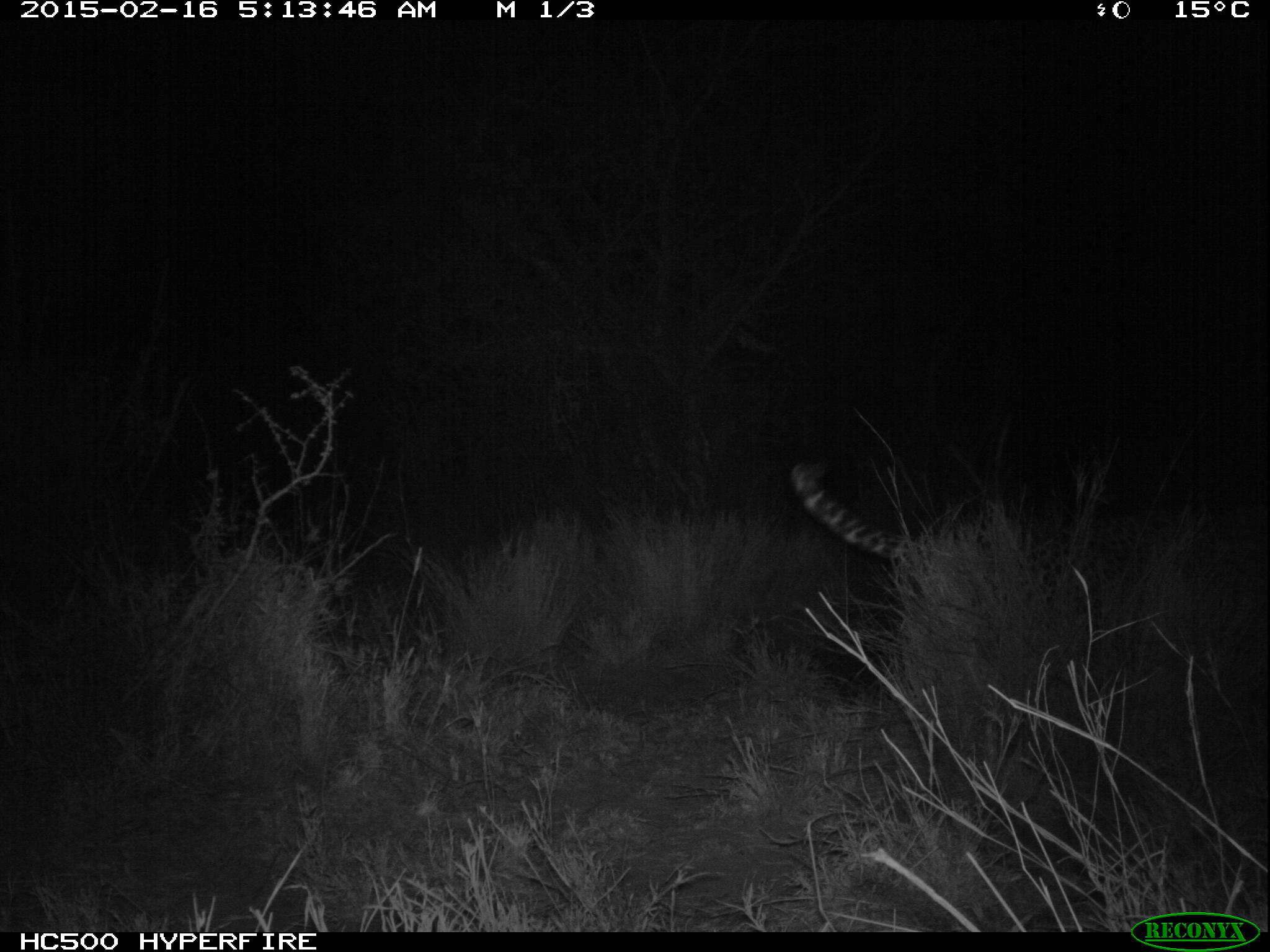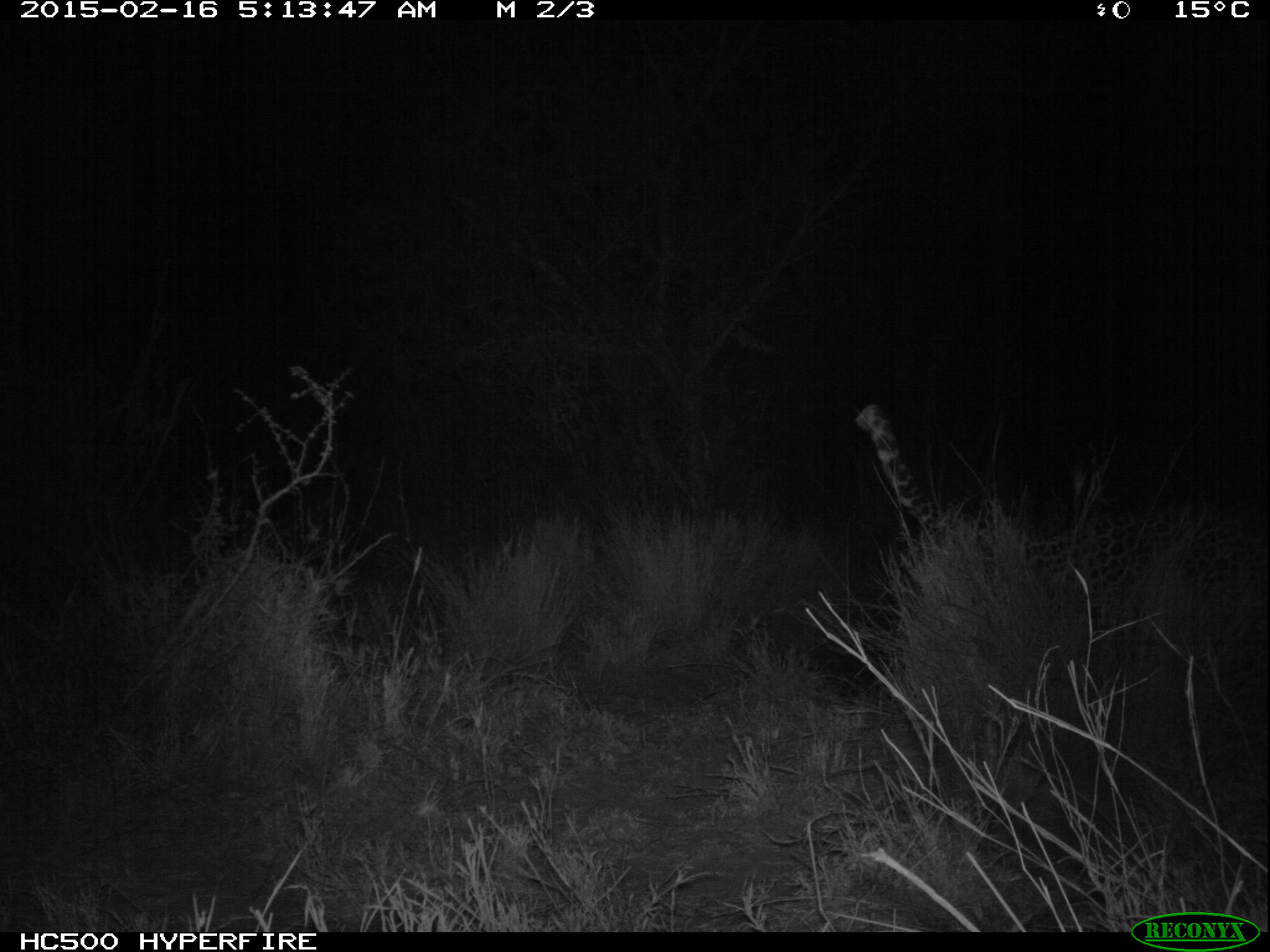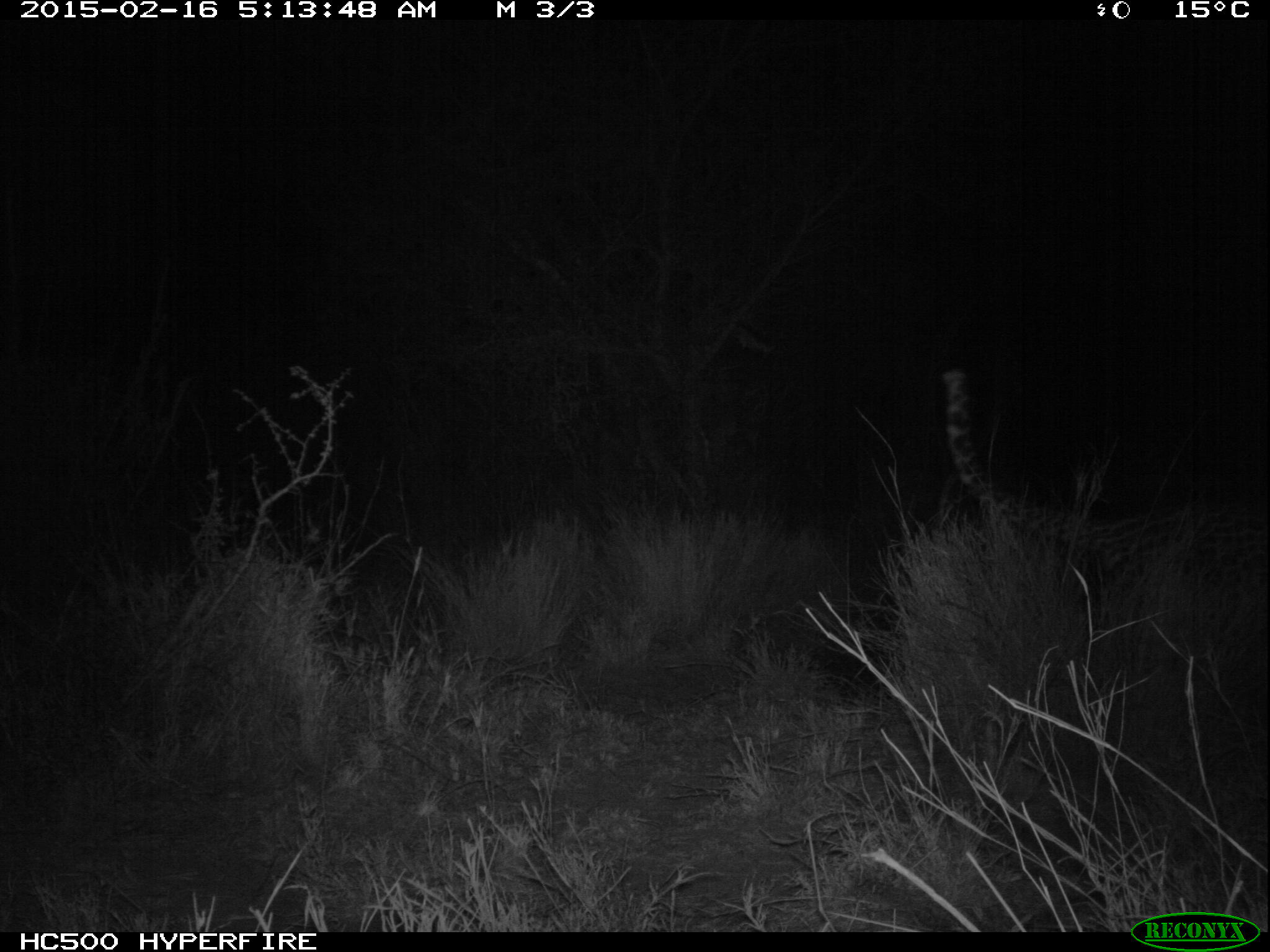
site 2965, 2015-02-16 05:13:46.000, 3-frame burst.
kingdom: Animalia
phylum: Chordata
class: Mammalia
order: Carnivora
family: Felidae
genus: Panthera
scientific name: Panthera pardus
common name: leopard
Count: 1.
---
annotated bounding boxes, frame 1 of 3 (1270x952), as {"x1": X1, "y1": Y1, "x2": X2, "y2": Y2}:
panthera pardus: {"x1": 788, "y1": 460, "x2": 1267, "y2": 639}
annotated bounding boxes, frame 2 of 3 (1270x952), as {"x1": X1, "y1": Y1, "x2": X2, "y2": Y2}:
panthera pardus: {"x1": 855, "y1": 398, "x2": 1269, "y2": 708}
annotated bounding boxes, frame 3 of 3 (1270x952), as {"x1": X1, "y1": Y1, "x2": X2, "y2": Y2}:
panthera pardus: {"x1": 942, "y1": 365, "x2": 1265, "y2": 632}